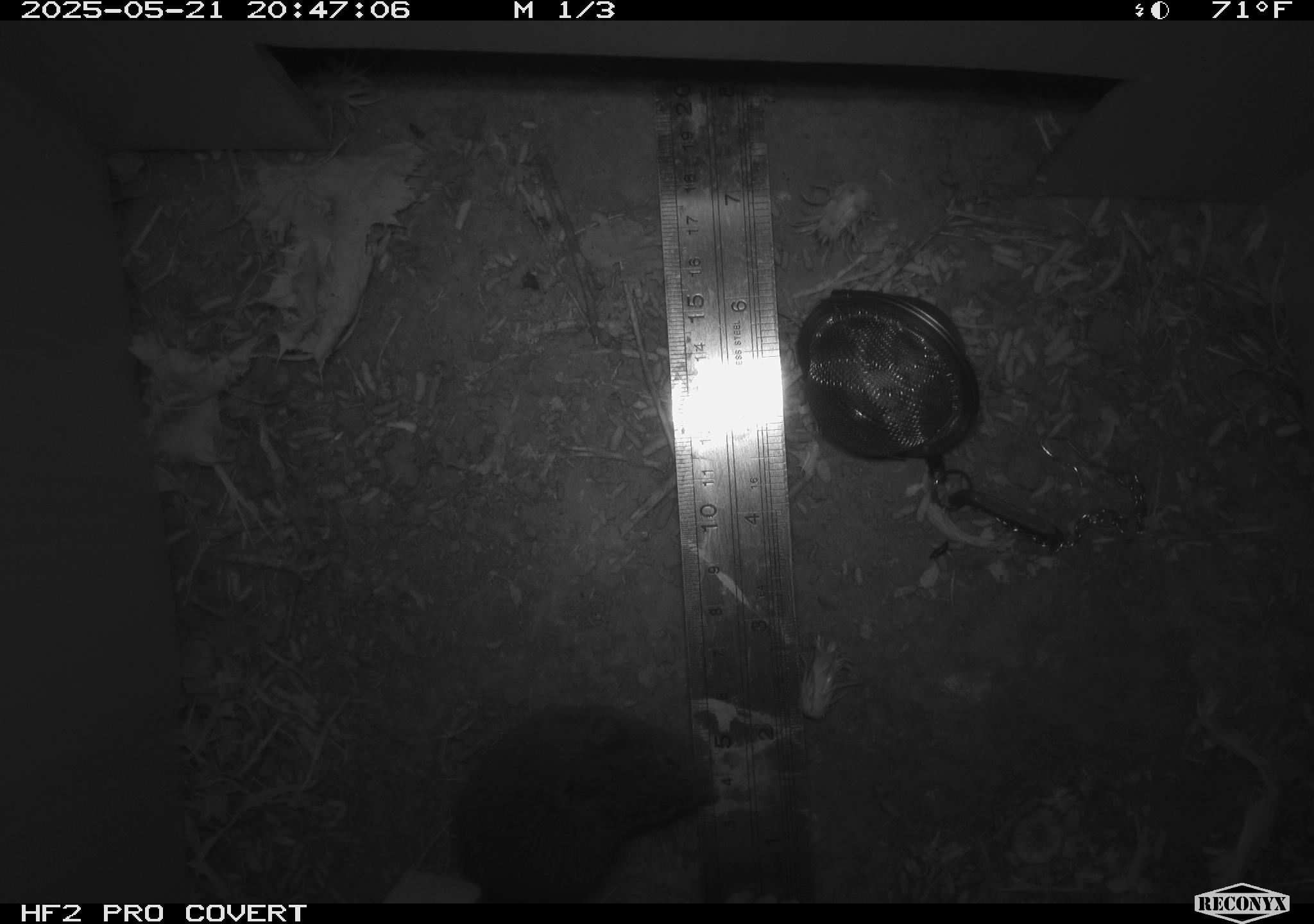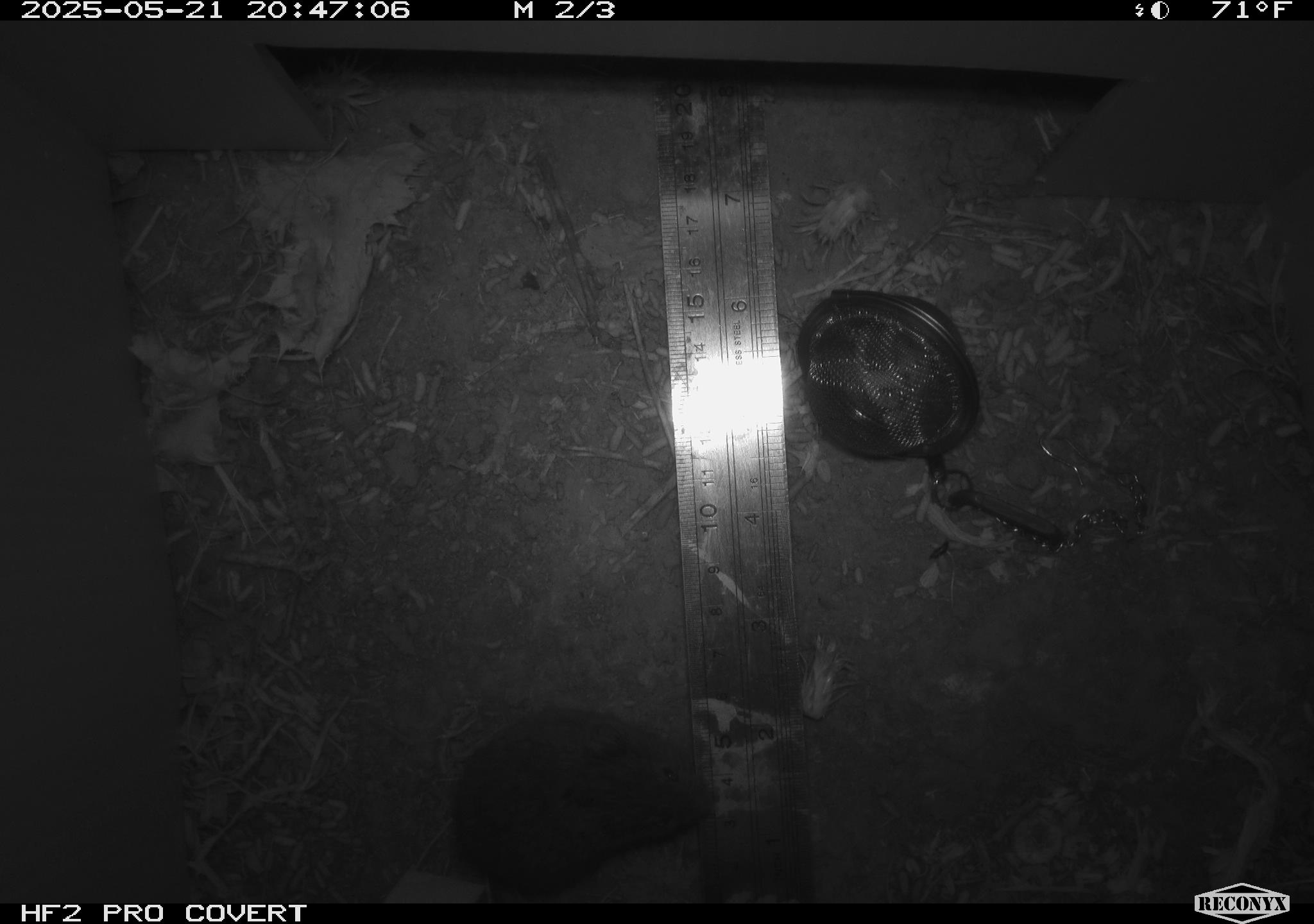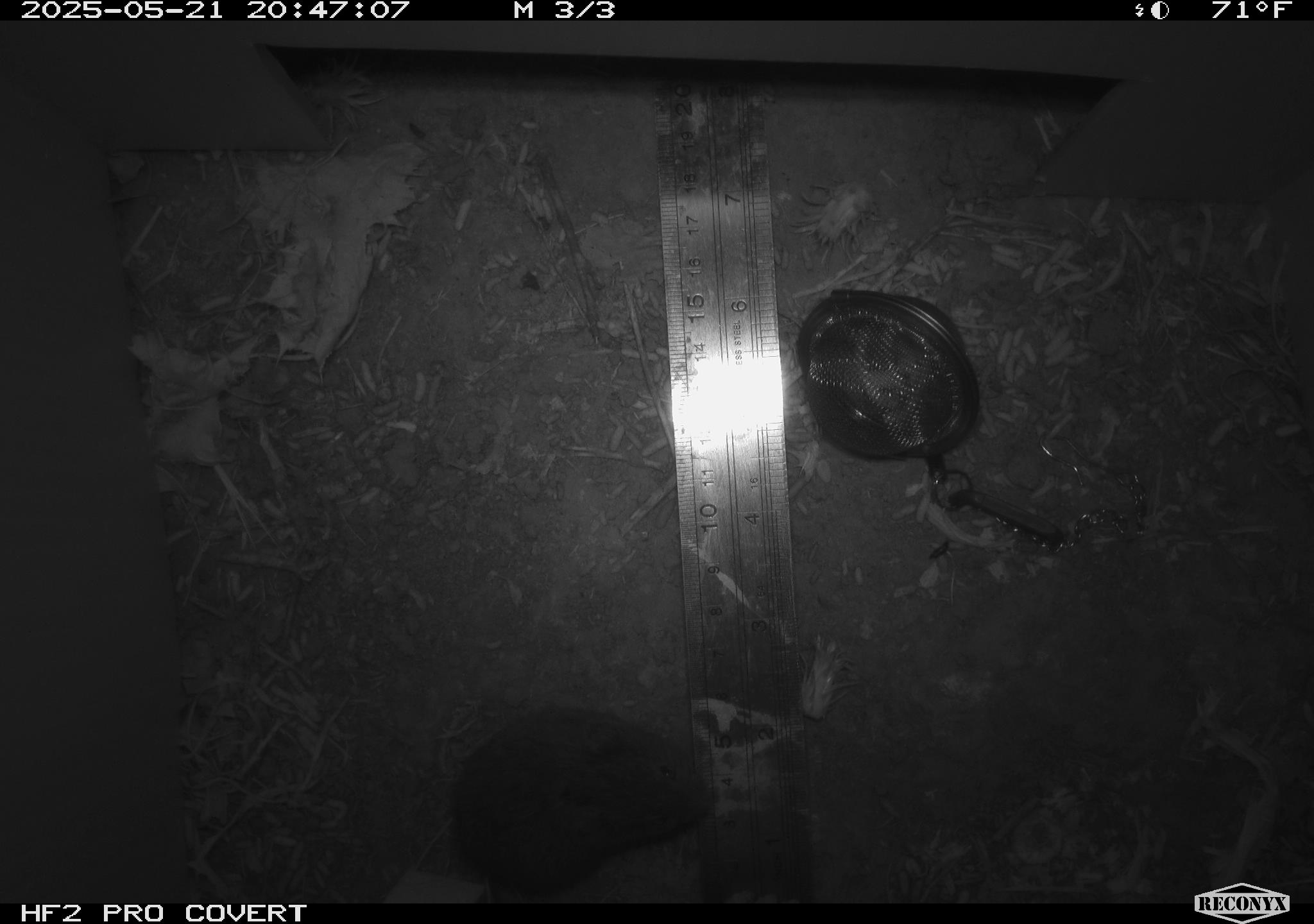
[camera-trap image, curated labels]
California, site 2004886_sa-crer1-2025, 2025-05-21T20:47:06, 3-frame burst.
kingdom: Animalia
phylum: Chordata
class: Mammalia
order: Rodentia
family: Cricetidae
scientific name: Arvicolinae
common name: voles, lemmings, and muskrats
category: arvicolinae subfamily